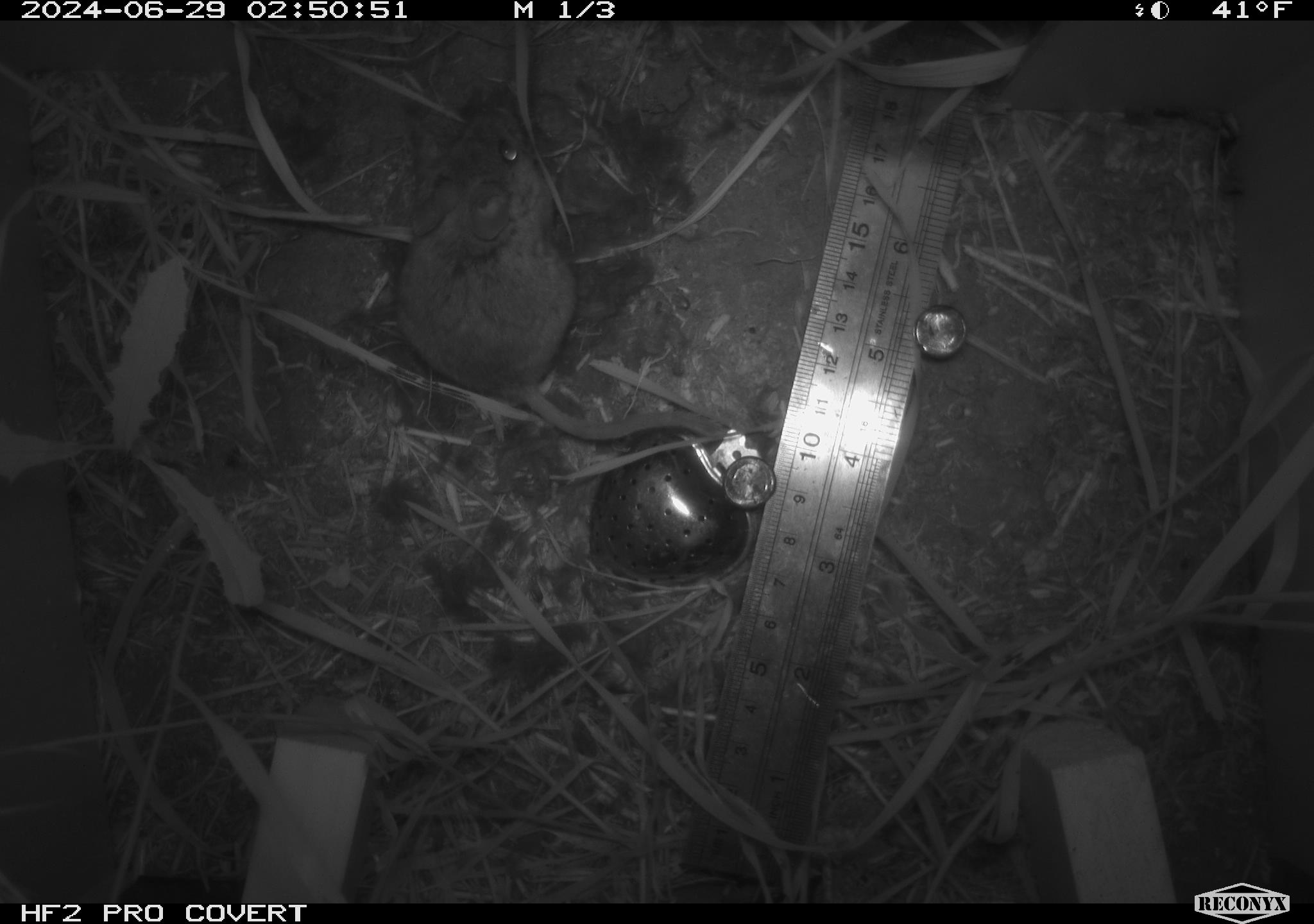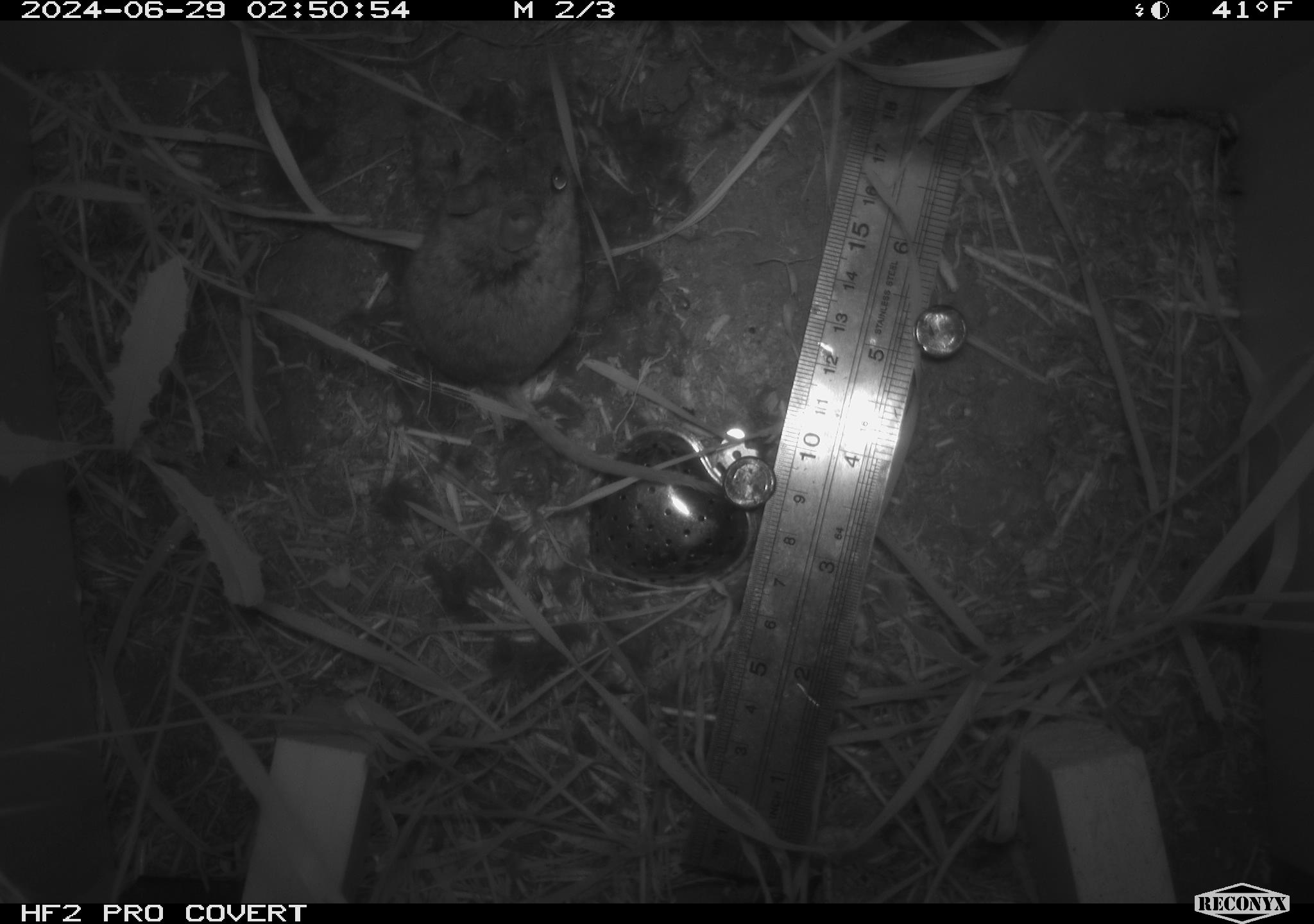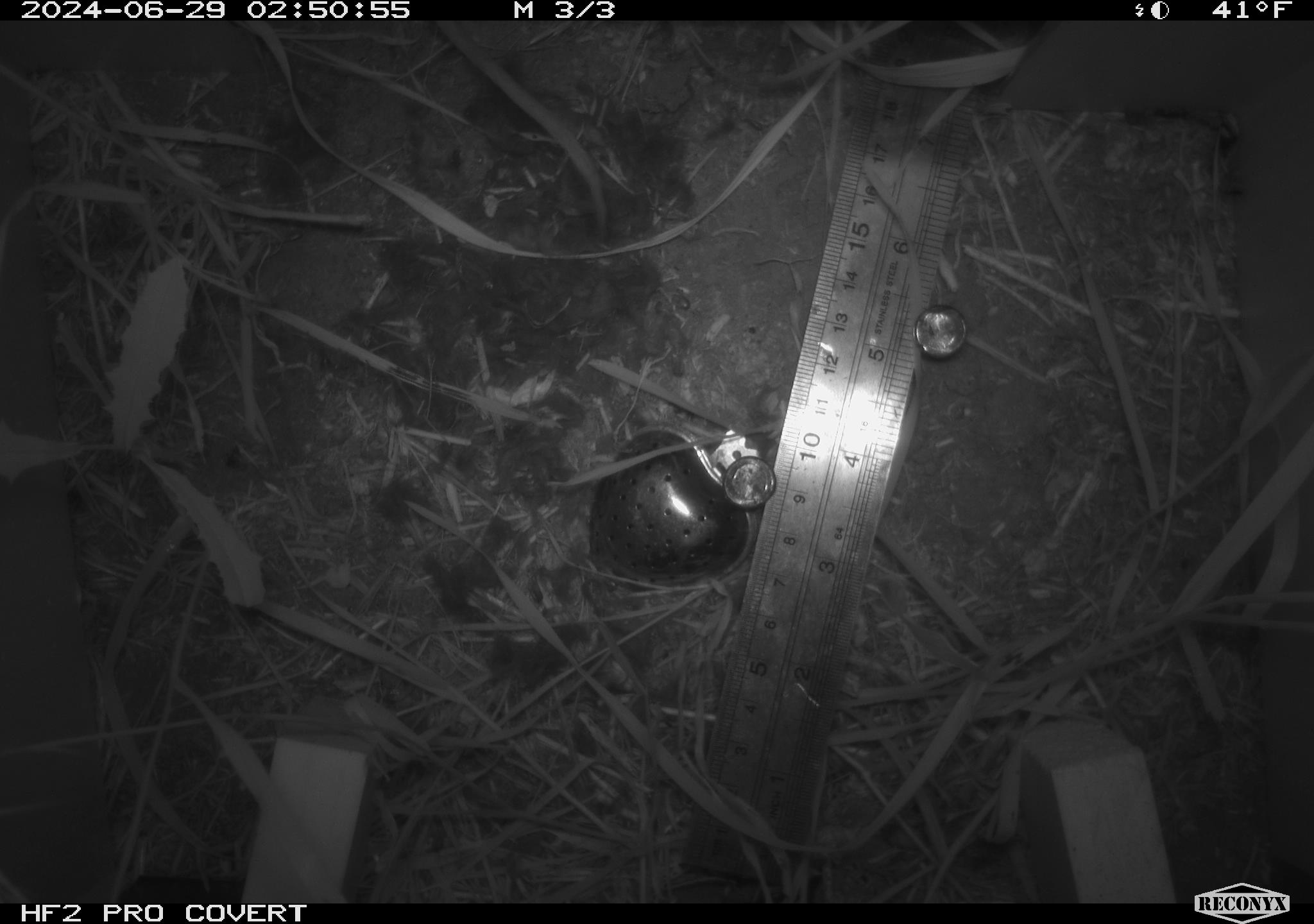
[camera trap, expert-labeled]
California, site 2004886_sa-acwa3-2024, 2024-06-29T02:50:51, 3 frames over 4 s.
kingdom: Animalia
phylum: Chordata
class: Mammalia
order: Rodentia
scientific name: Rodentia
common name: mouse species